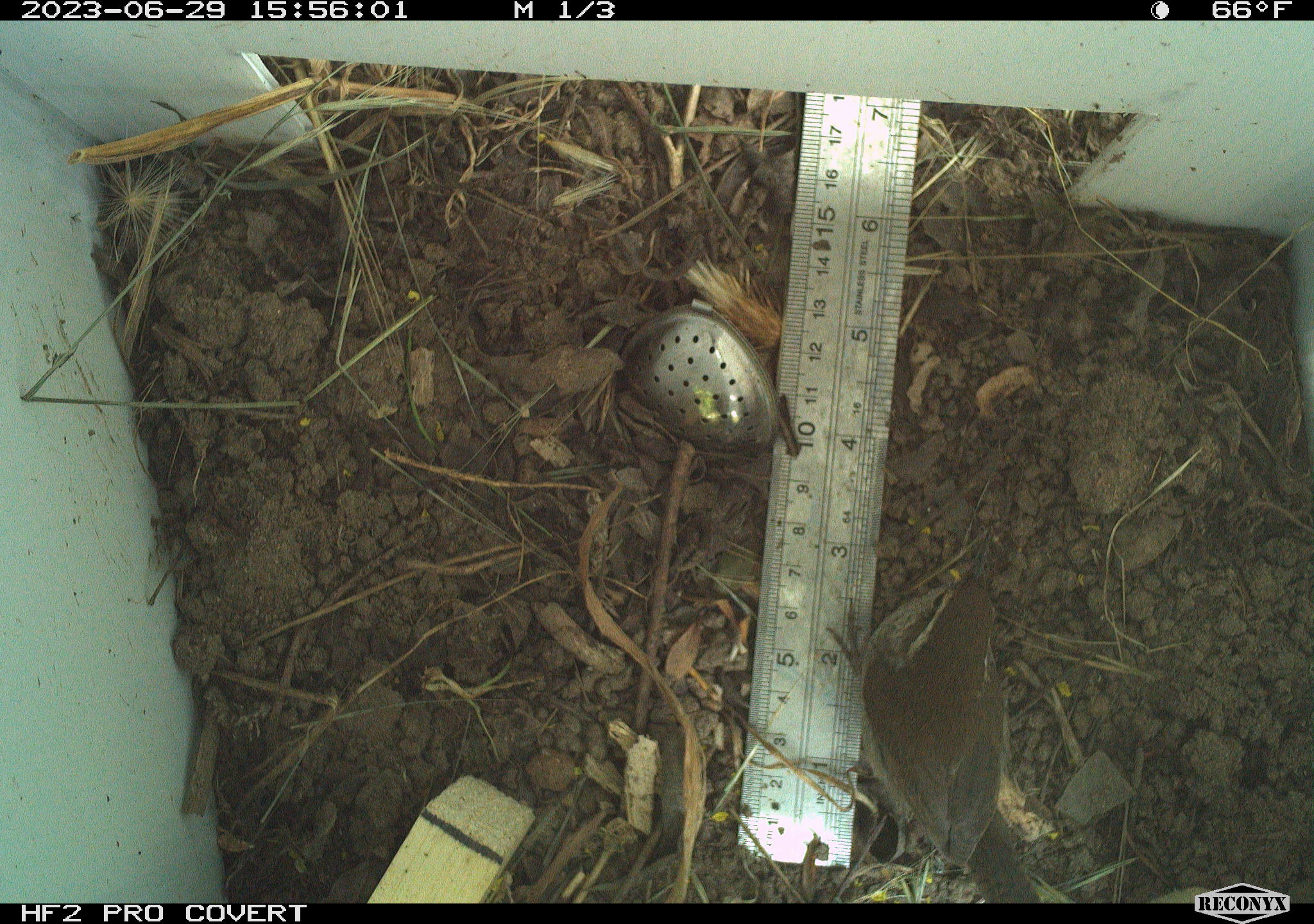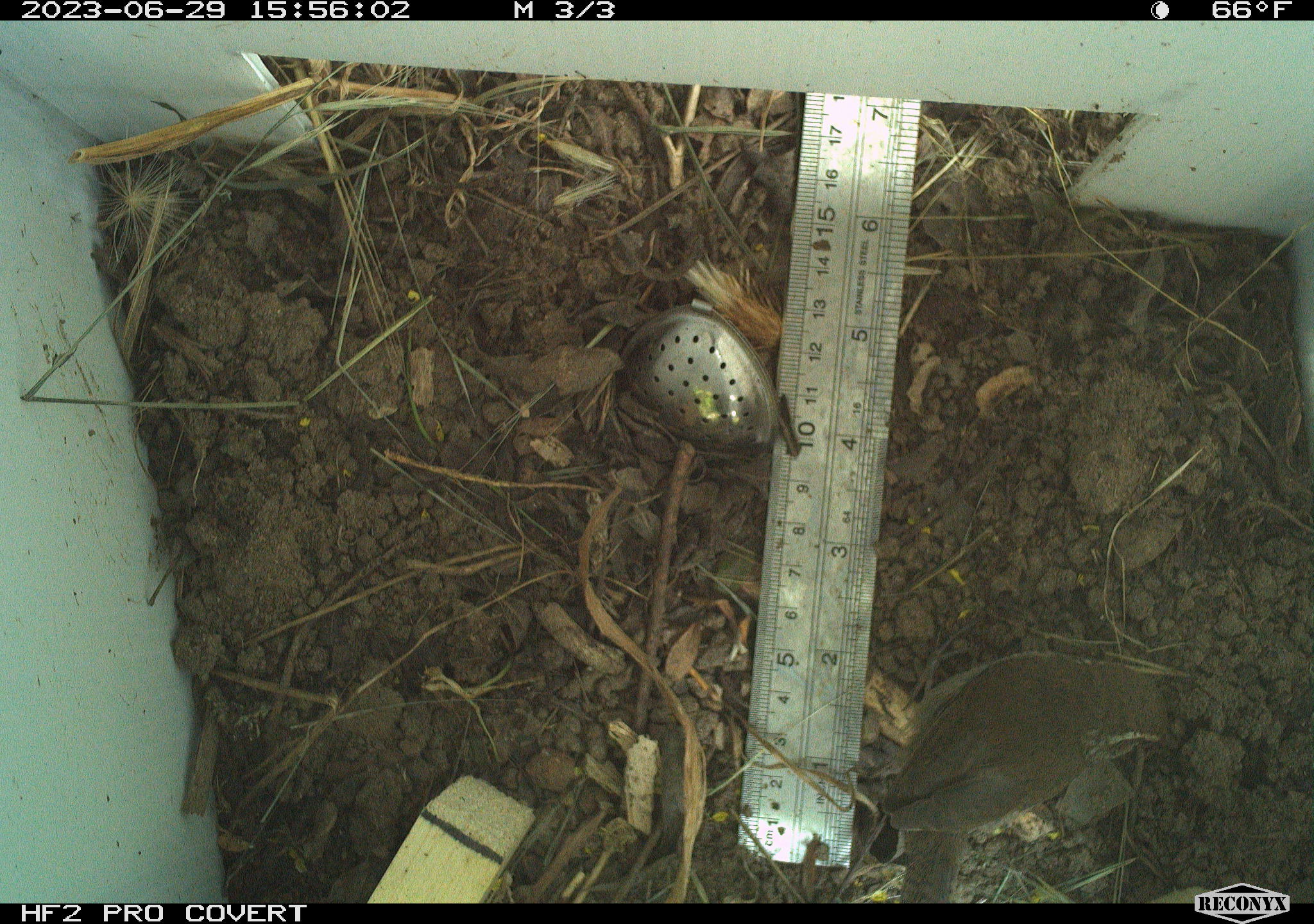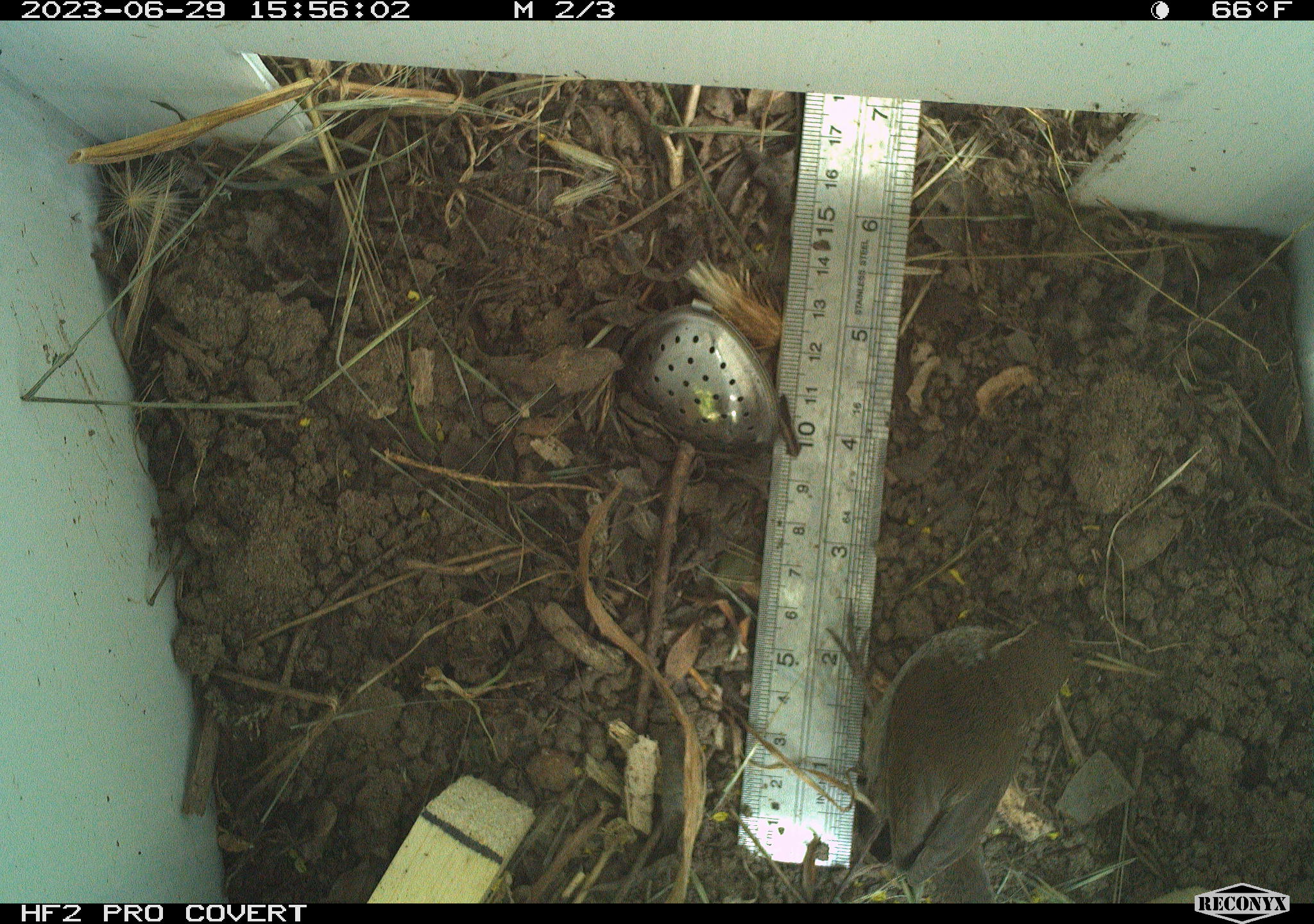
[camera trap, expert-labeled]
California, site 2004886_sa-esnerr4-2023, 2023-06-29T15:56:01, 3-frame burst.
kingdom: Animalia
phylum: Chordata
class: Aves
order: Passeriformes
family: Troglodytidae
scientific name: Troglodytidae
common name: wren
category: troglodytidae family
Troglodytidae family (wren) (Troglodytidae).